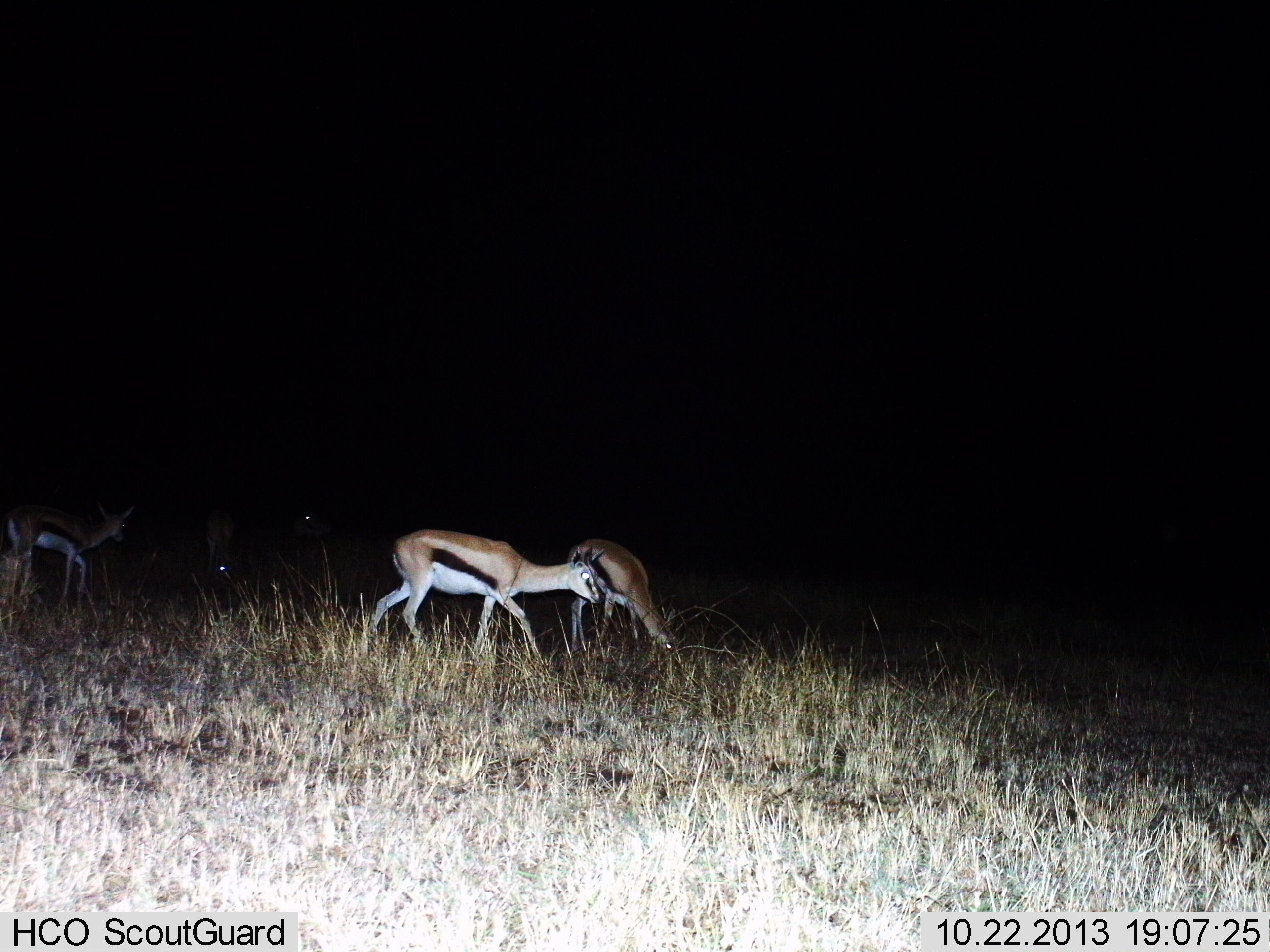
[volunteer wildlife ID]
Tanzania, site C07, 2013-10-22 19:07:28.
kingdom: Animalia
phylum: Chordata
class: Mammalia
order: Artiodactyla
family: Bovidae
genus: Eudorcas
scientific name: Eudorcas thomsonii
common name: thomson's gazelle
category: gazellethomsons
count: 5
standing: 70%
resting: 0%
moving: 20%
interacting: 0%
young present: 0%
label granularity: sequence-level